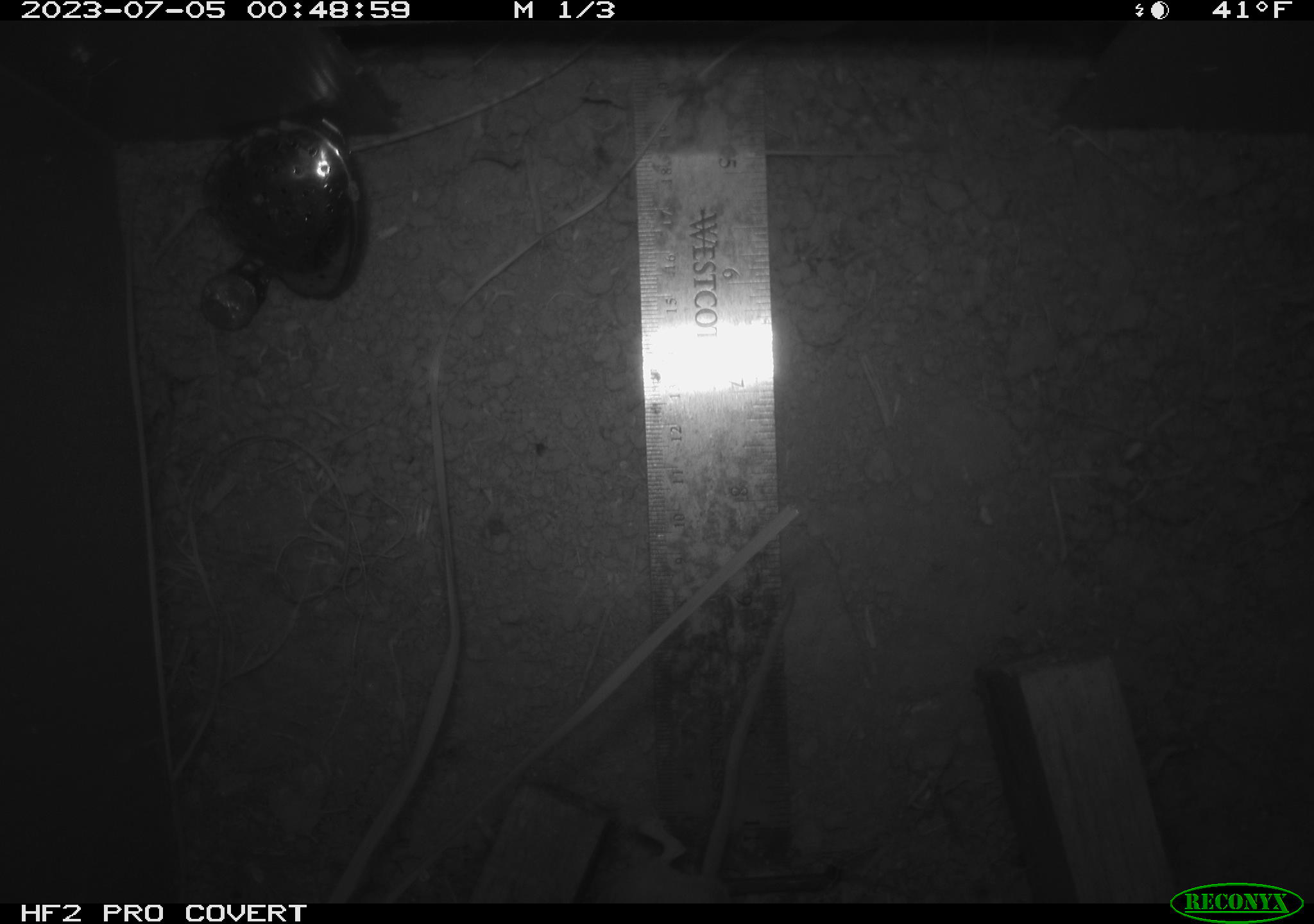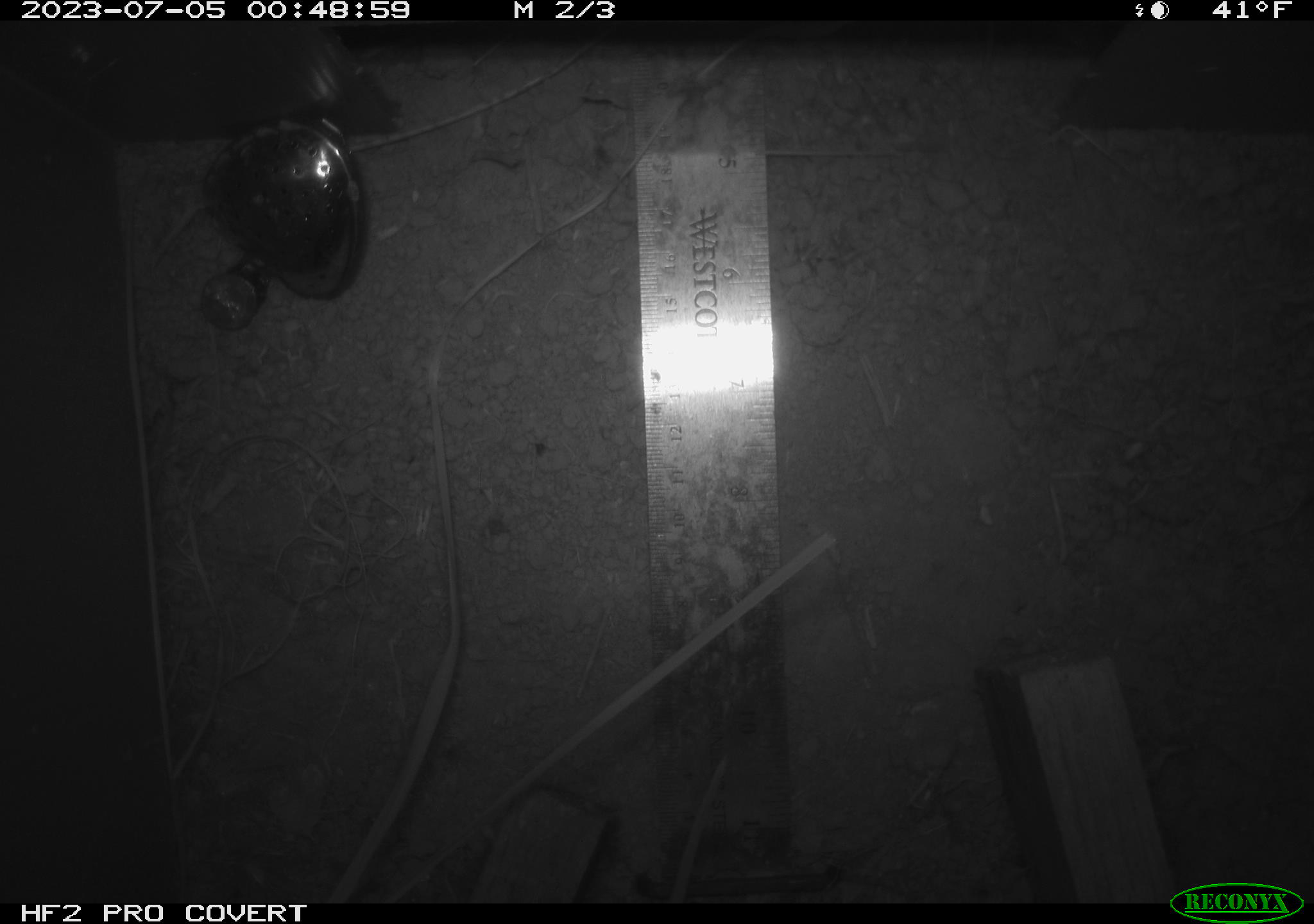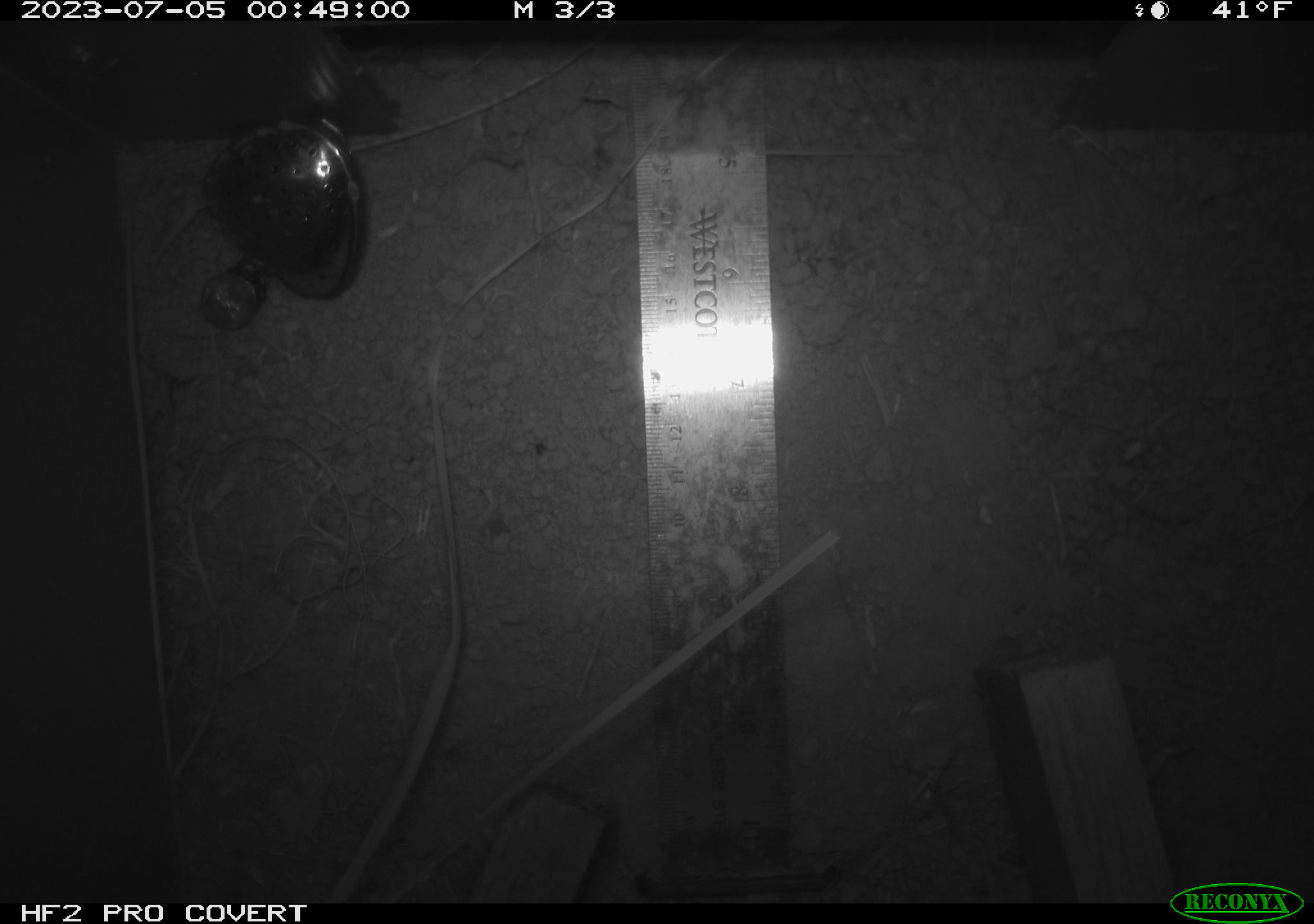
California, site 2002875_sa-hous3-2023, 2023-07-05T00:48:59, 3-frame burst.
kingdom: Animalia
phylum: Chordata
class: Mammalia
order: Rodentia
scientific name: Rodentia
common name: mouse species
Mouse species (Rodentia).